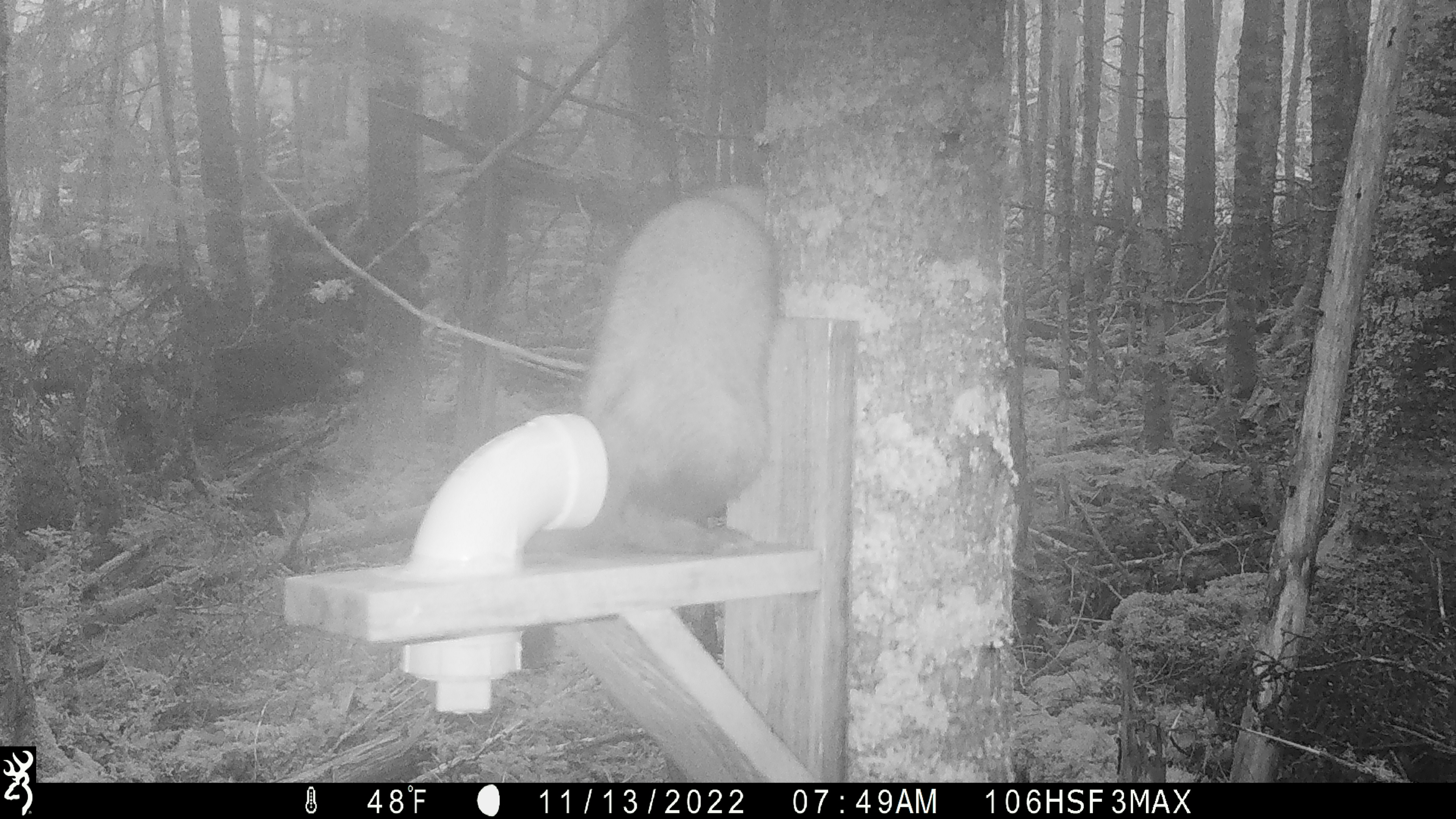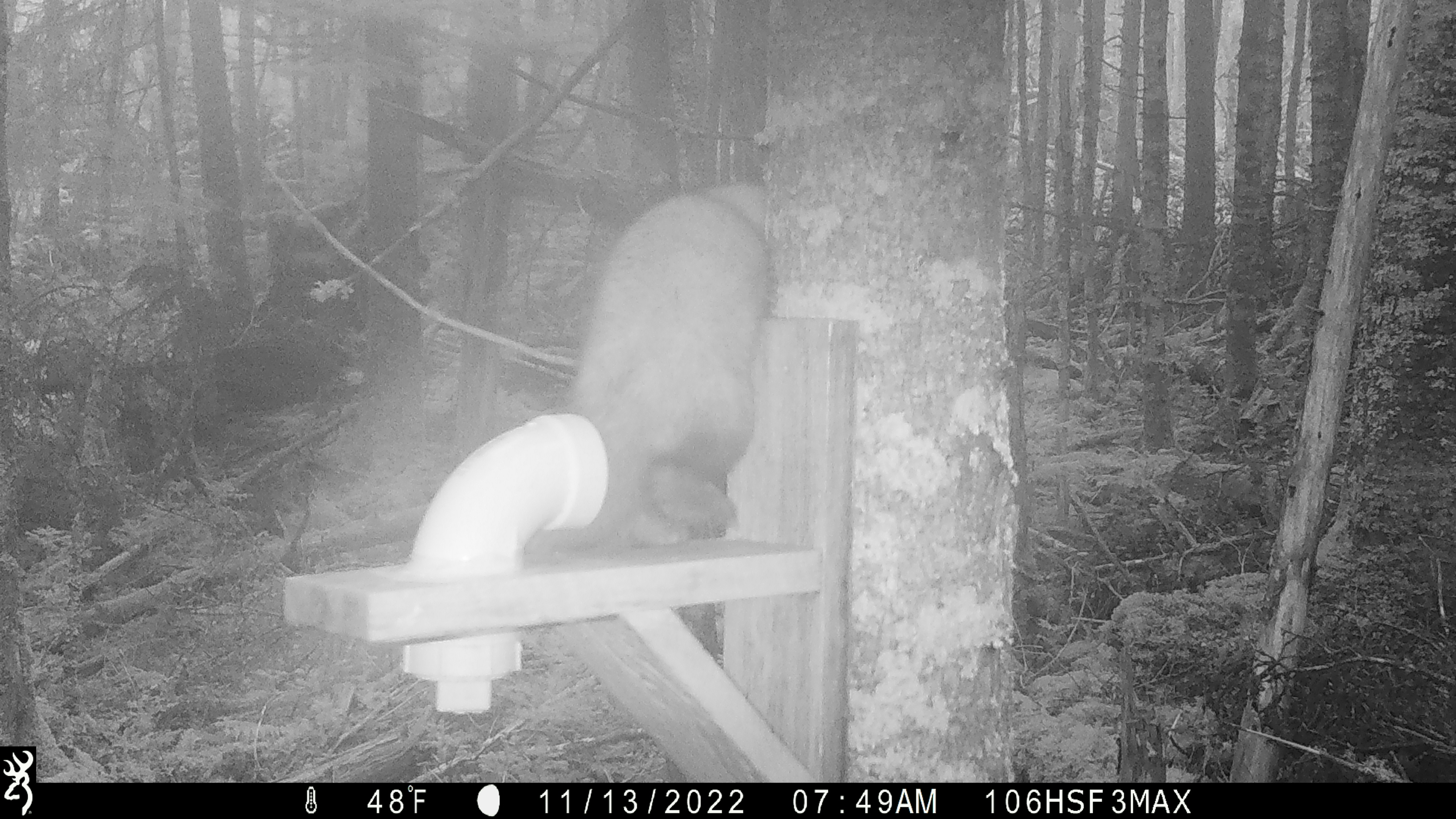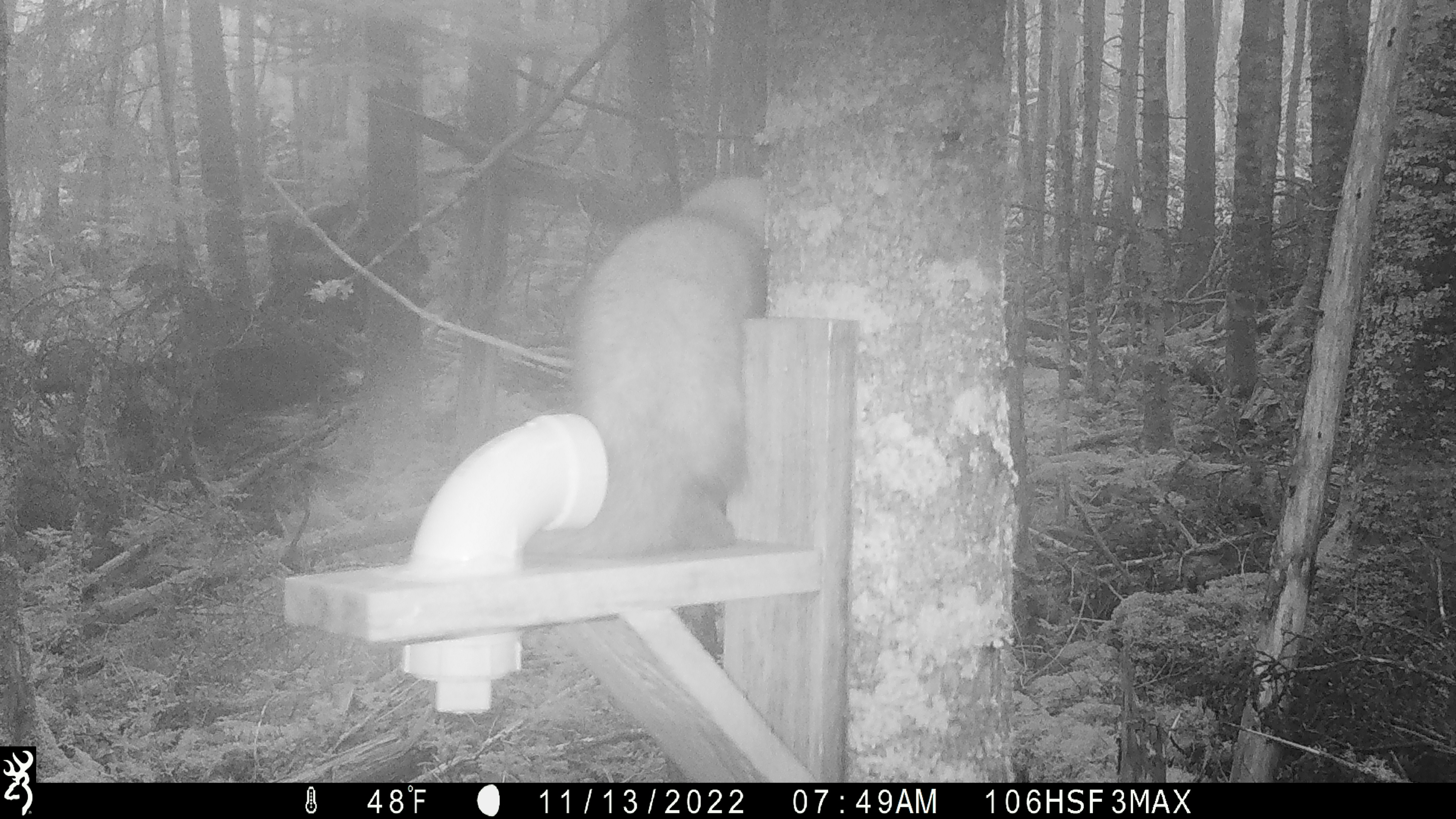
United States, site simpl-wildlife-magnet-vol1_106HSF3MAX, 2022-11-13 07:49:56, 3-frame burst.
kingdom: Animalia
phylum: Chordata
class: Mammalia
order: Carnivora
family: Mustelidae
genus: Martes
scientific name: Martes americana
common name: american marten